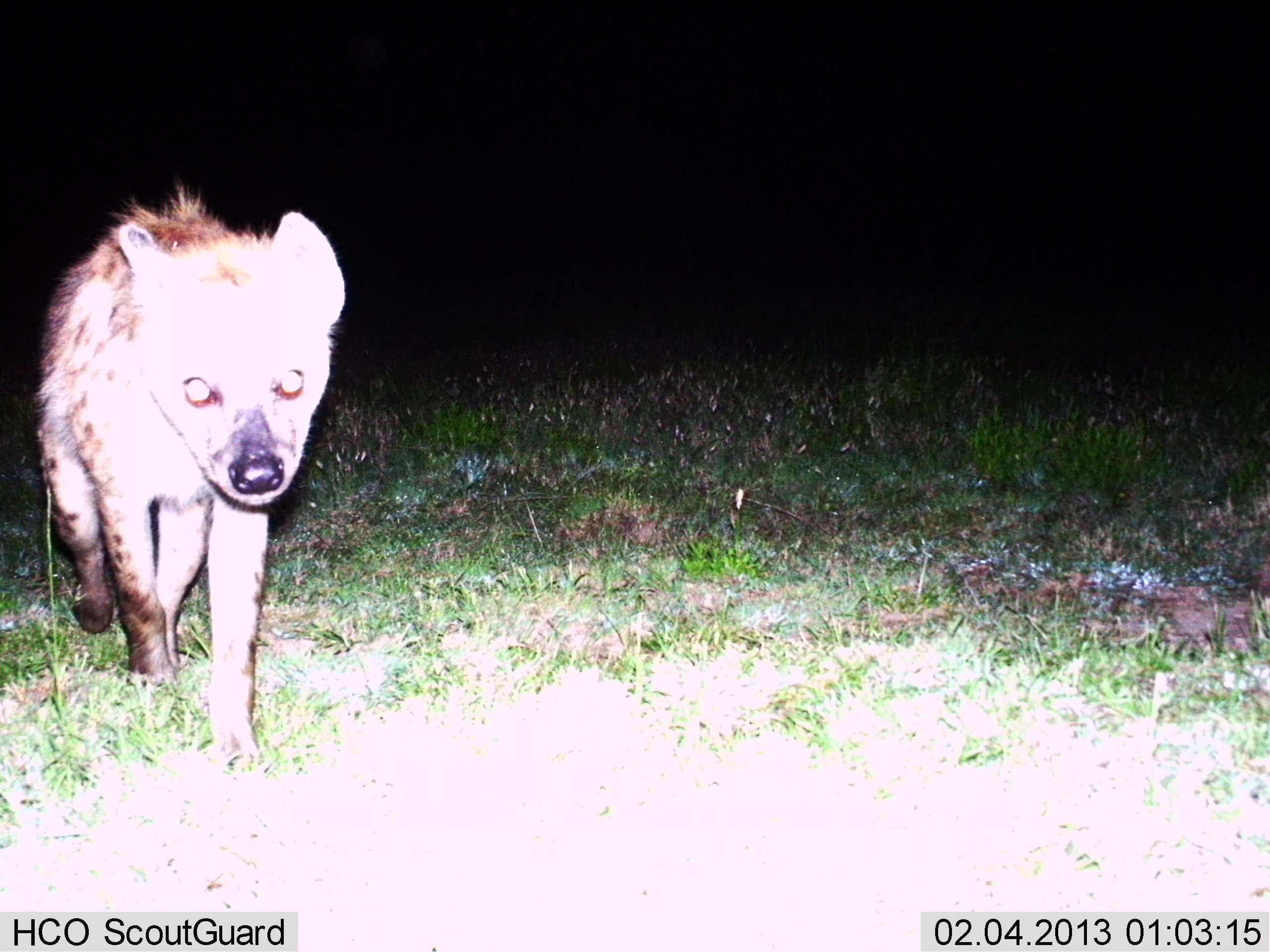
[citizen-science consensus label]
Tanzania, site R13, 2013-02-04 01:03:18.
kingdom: Animalia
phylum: Chordata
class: Mammalia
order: Carnivora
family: Hyaenidae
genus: Crocuta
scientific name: Crocuta crocuta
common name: spotted hyena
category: hyenaspotted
Hyenaspotted (spotted hyena) (Crocuta crocuta), count 1. Behavior (volunteer vote fractions): standing 12%, resting 0%, moving 90%, interacting 3%. Young present (vote fraction): 0%. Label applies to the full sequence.